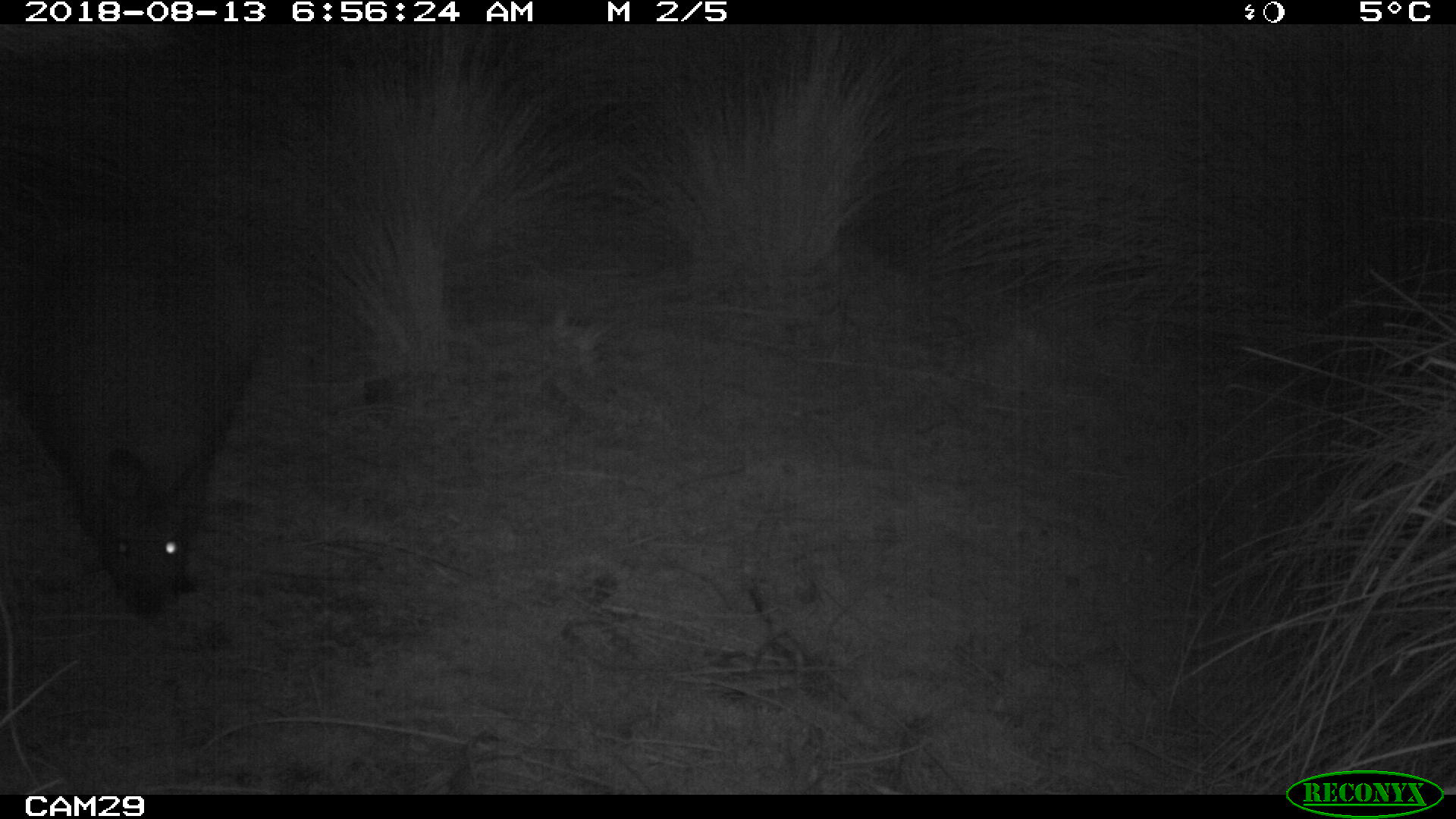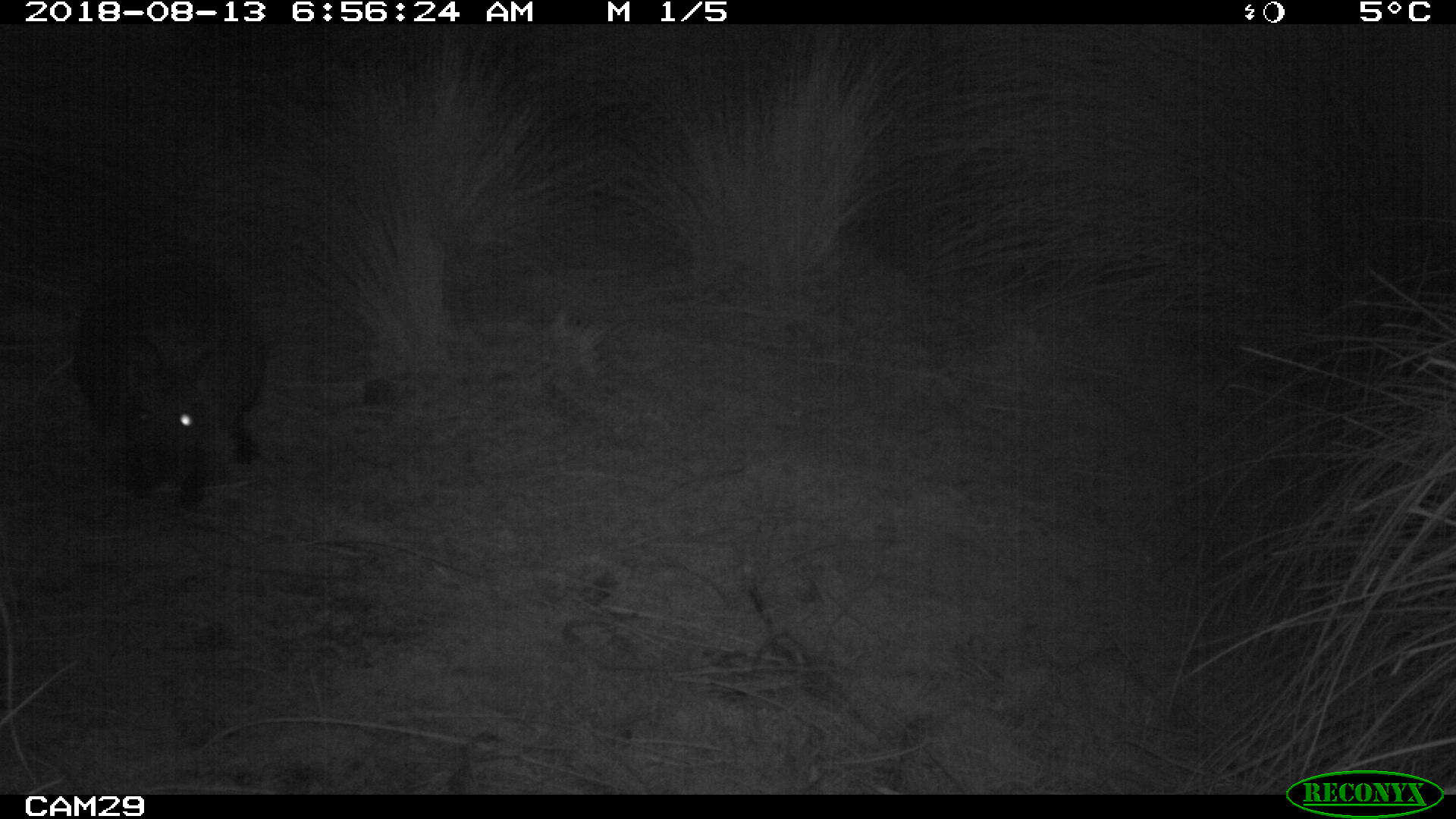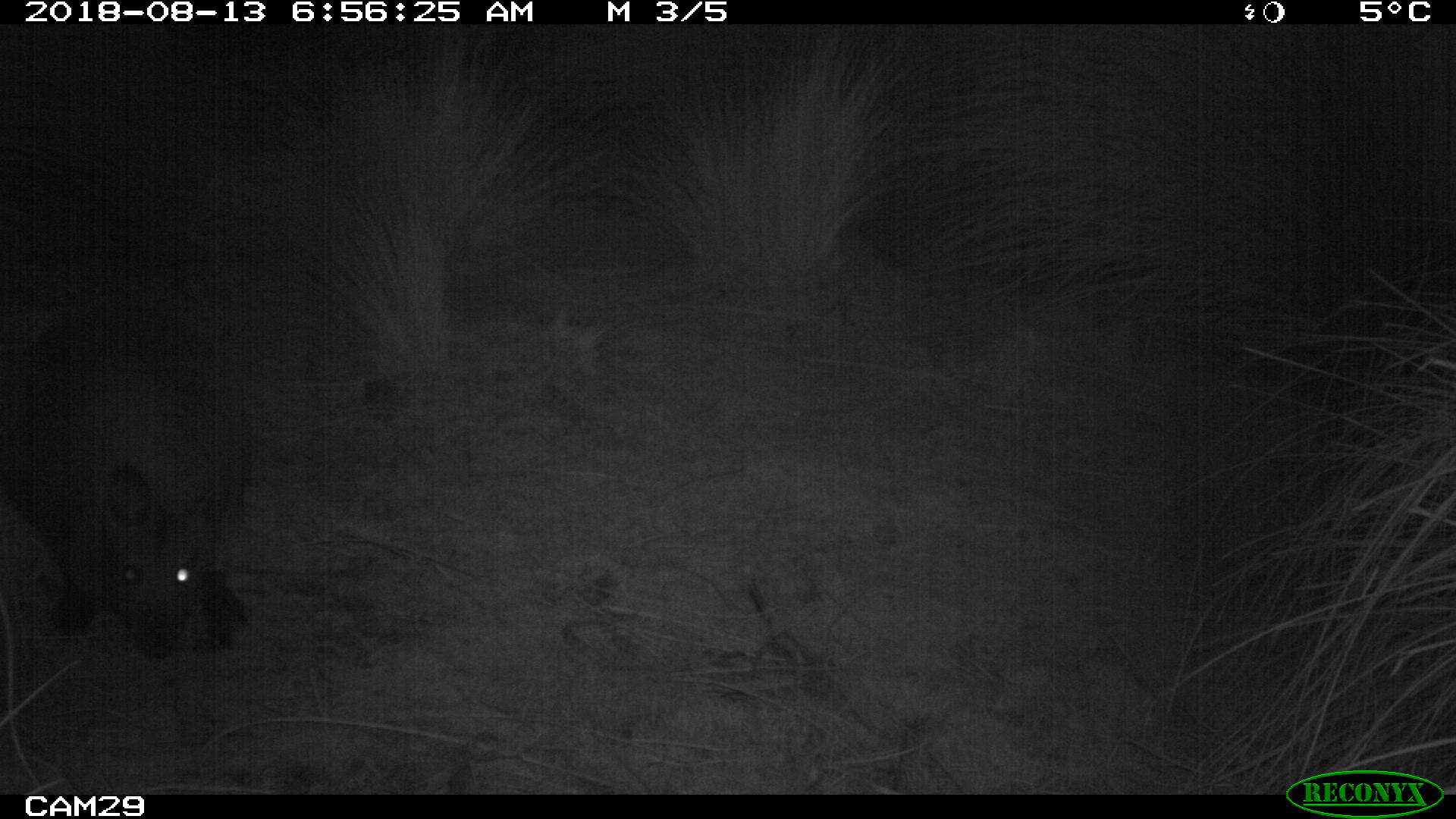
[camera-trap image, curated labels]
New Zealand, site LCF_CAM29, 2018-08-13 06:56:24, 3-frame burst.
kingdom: Animalia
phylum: Chordata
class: Mammalia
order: Diprotodontia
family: Macropodidae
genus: Notamacropus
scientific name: Notamacropus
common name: wallaby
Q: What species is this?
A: Wallaby (Notamacropus).